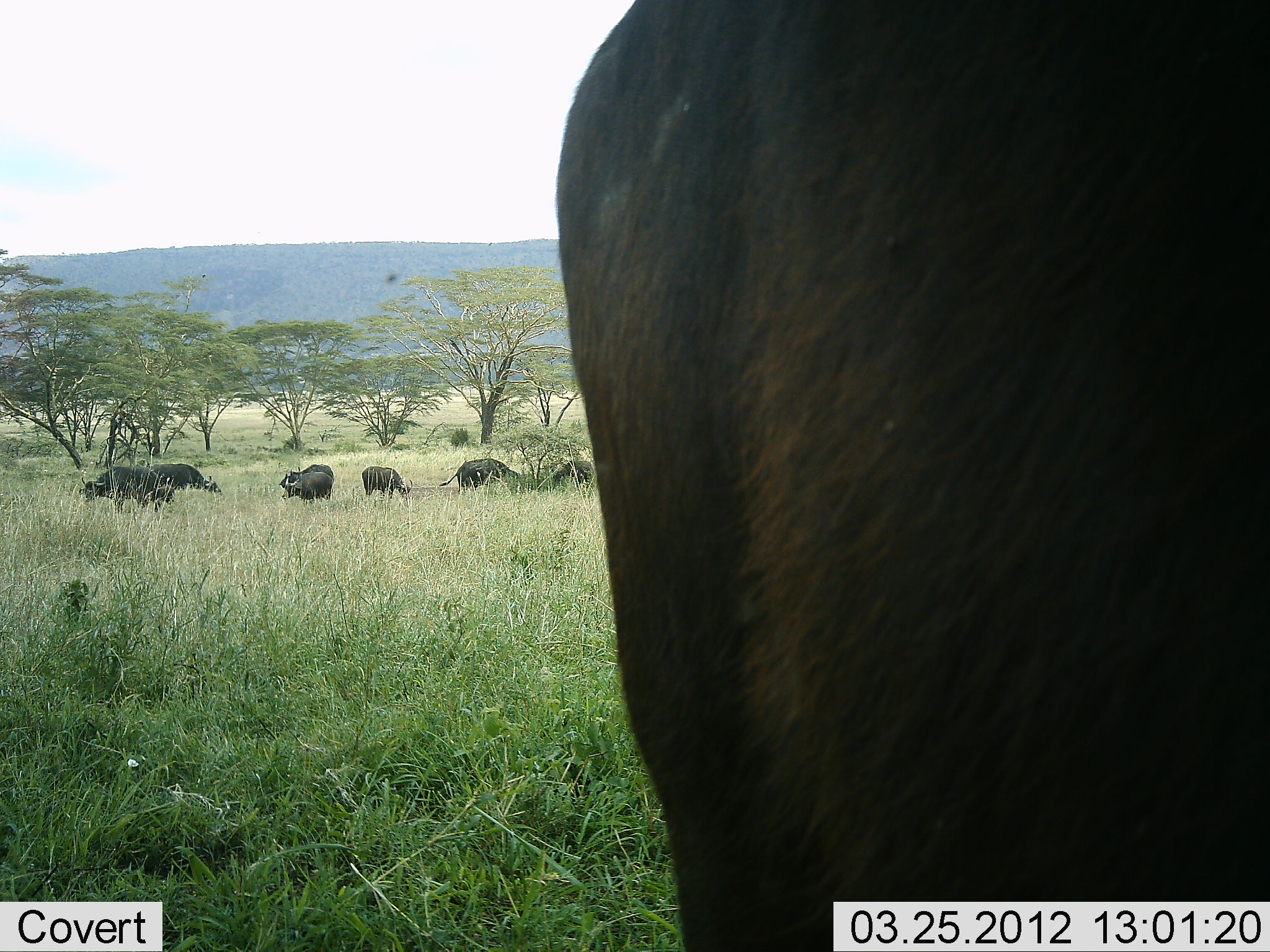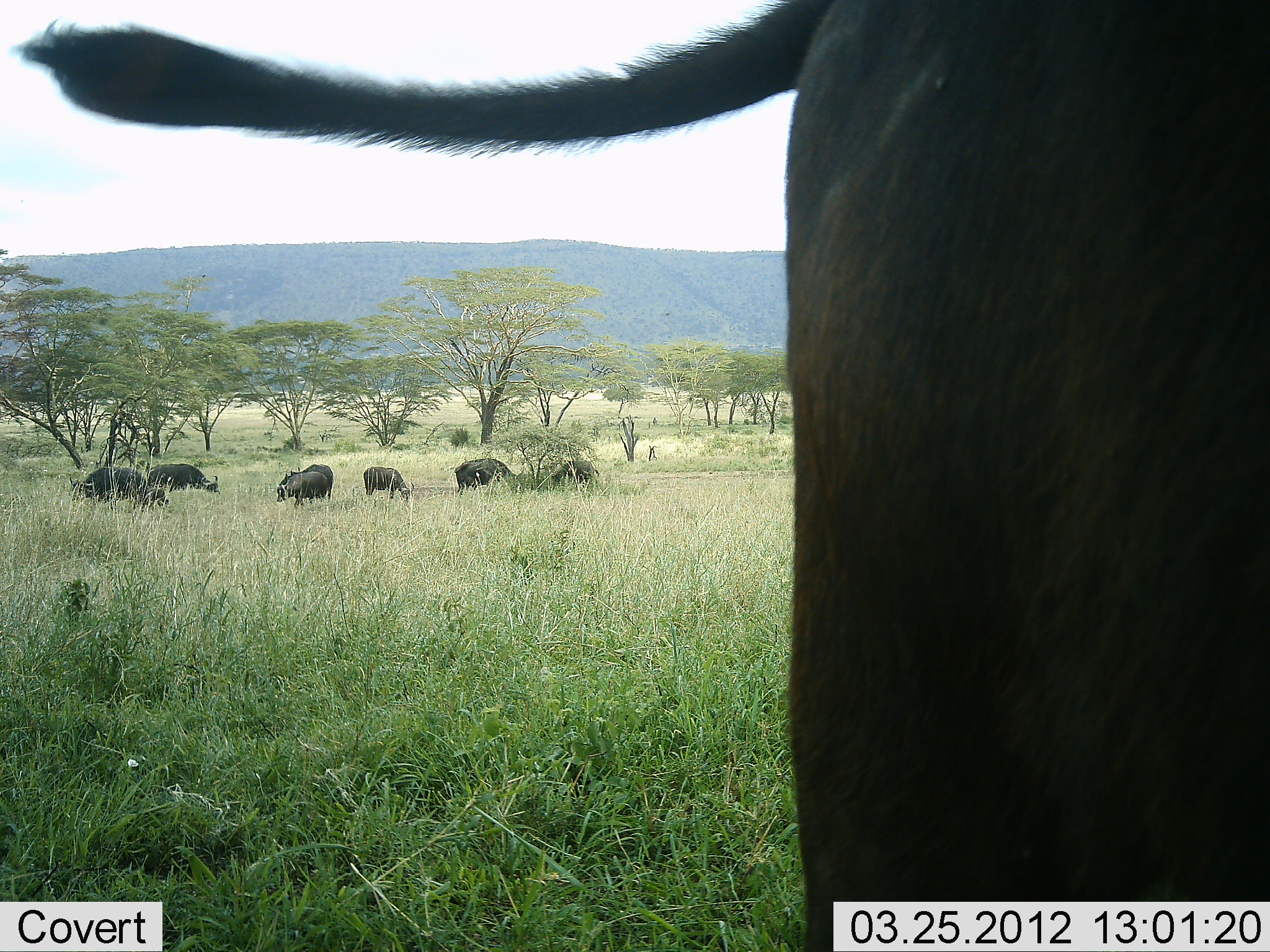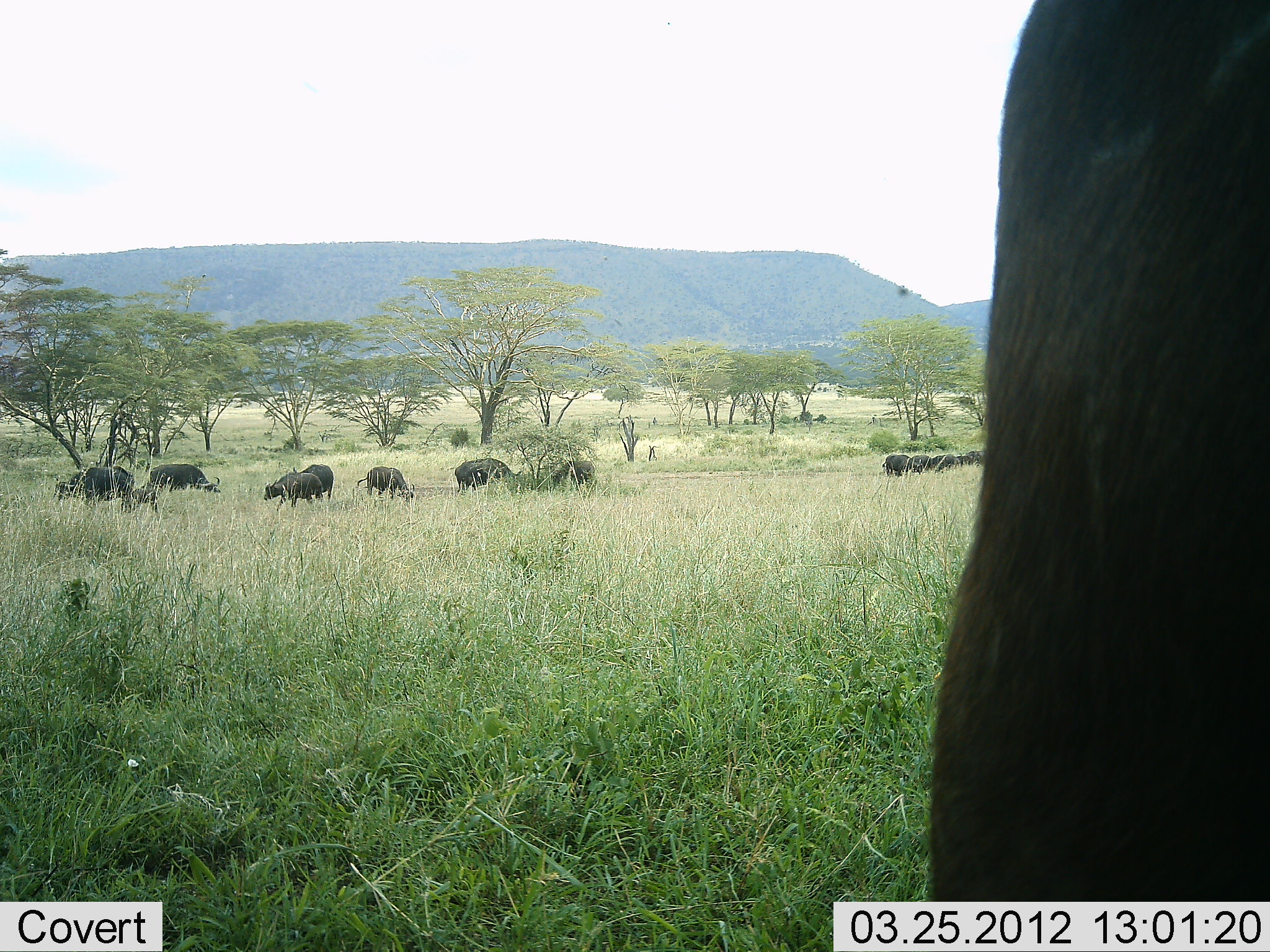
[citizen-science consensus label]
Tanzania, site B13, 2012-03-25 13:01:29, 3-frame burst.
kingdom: Animalia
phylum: Chordata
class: Mammalia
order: Artiodactyla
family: Bovidae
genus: Syncerus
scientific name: Syncerus caffer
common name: cape buffalo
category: buffalo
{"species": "buffalo (cape buffalo) (Syncerus caffer)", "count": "9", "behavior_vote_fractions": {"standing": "38%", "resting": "0%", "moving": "12%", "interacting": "0%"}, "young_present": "12%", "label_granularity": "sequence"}